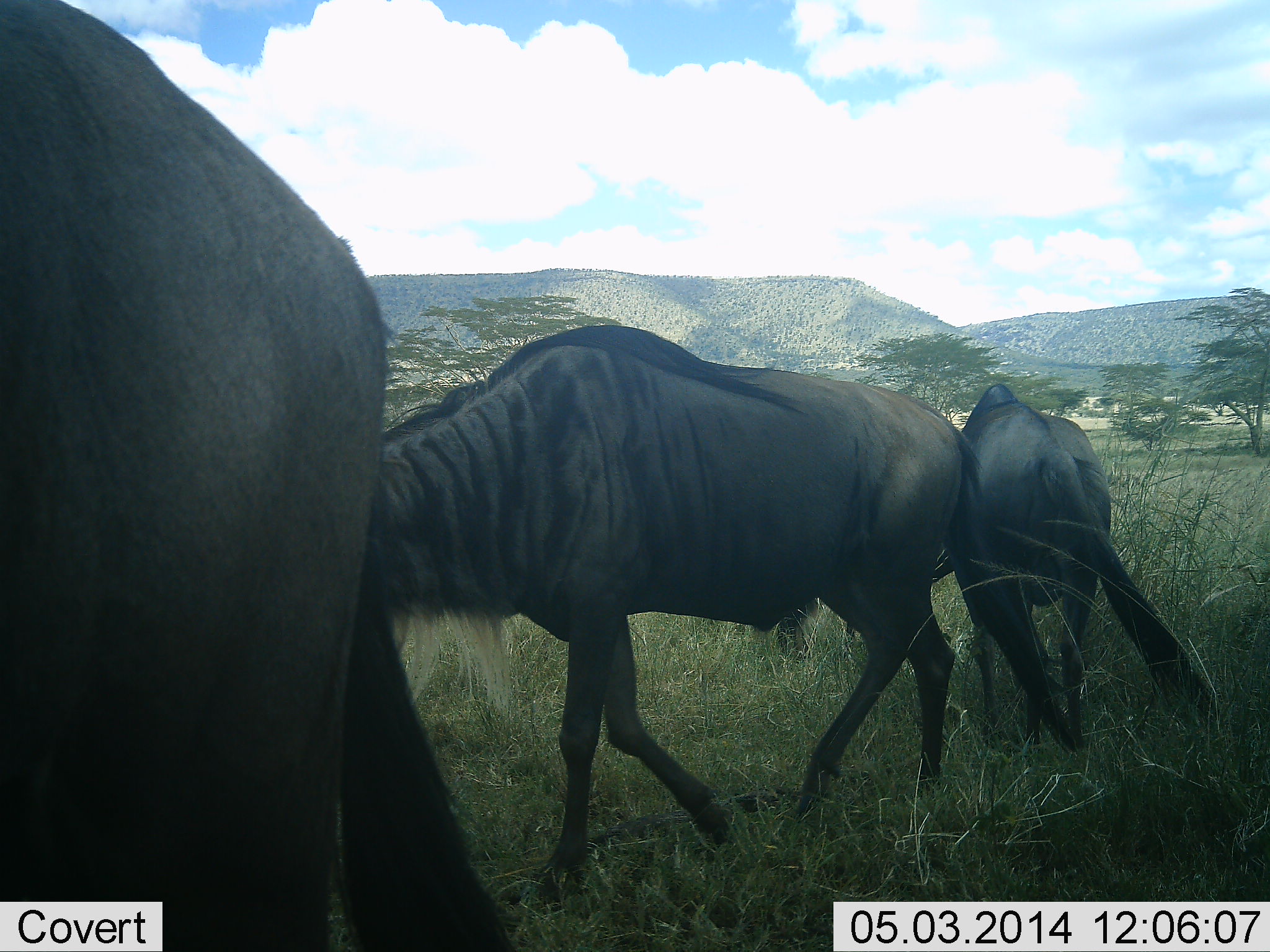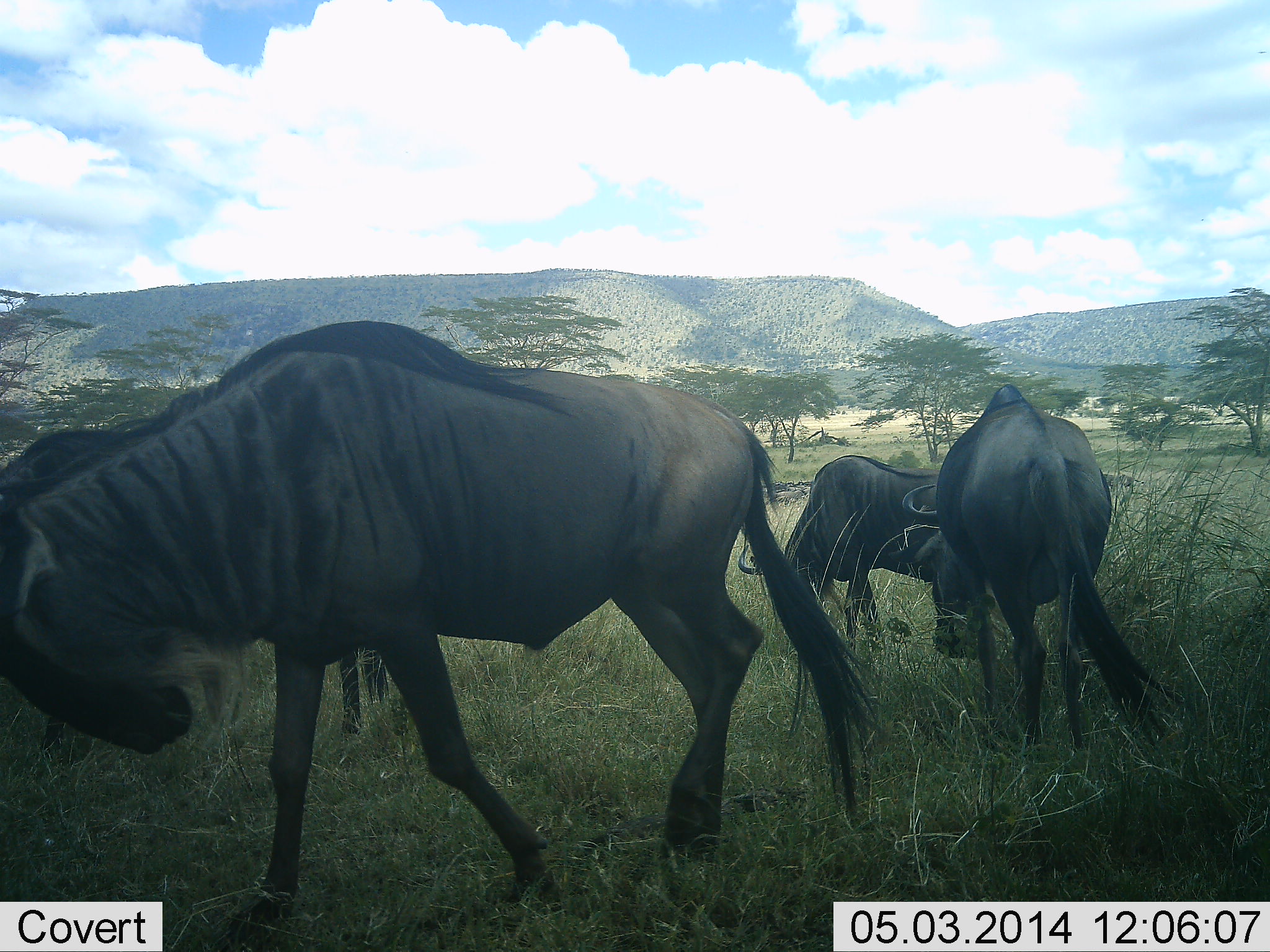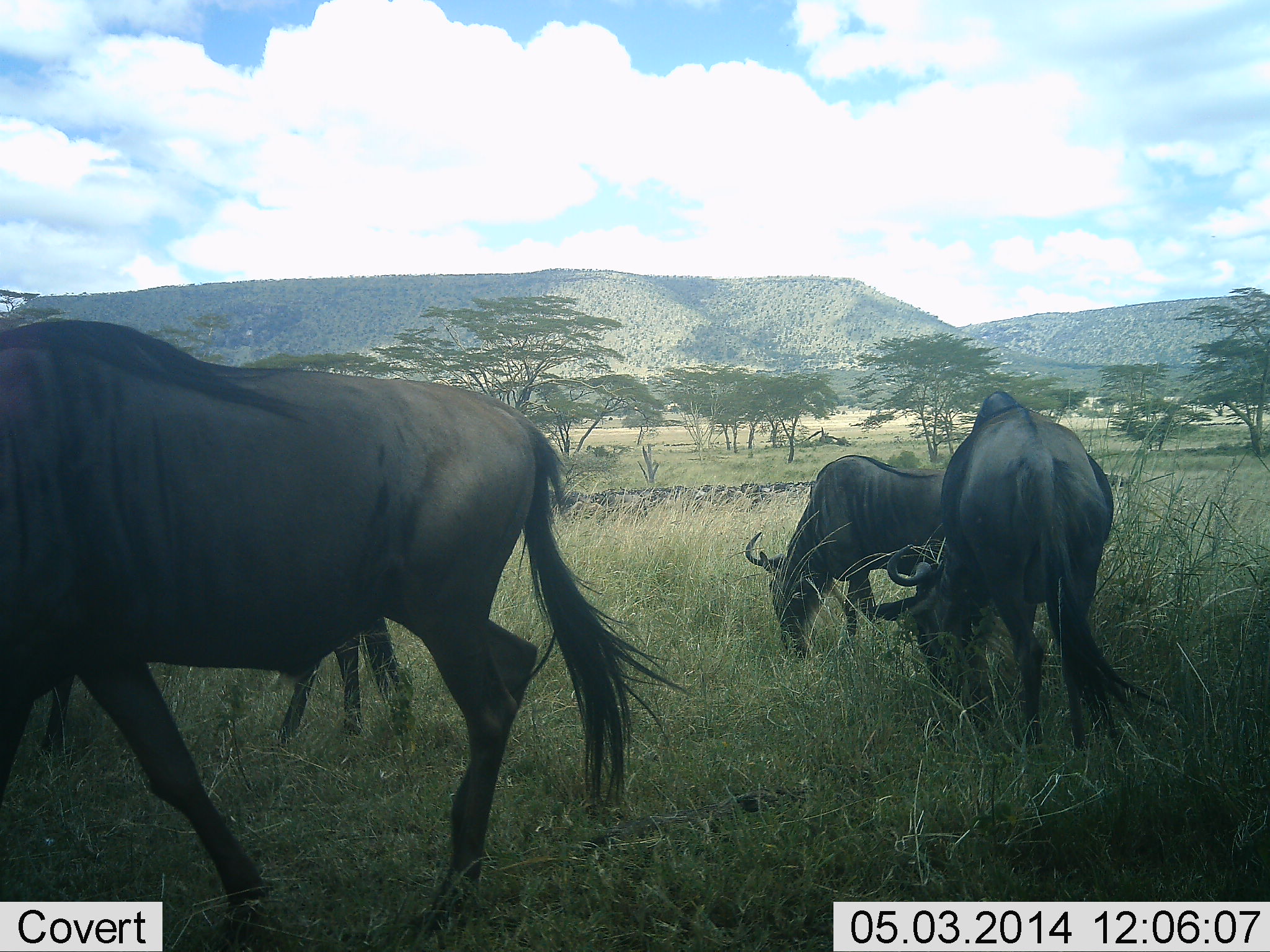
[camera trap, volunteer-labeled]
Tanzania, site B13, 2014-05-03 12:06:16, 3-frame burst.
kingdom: Animalia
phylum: Chordata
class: Mammalia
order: Artiodactyla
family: Bovidae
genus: Connochaetes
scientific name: Connochaetes taurinus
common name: blue wildebeest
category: wildebeest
Wildebeest (blue wildebeest) (Connochaetes taurinus), count 5. Behavior (volunteer vote fractions): standing 20%, resting 0%, moving 90%, interacting 0%. Young present (vote fraction): 0%. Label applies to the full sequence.